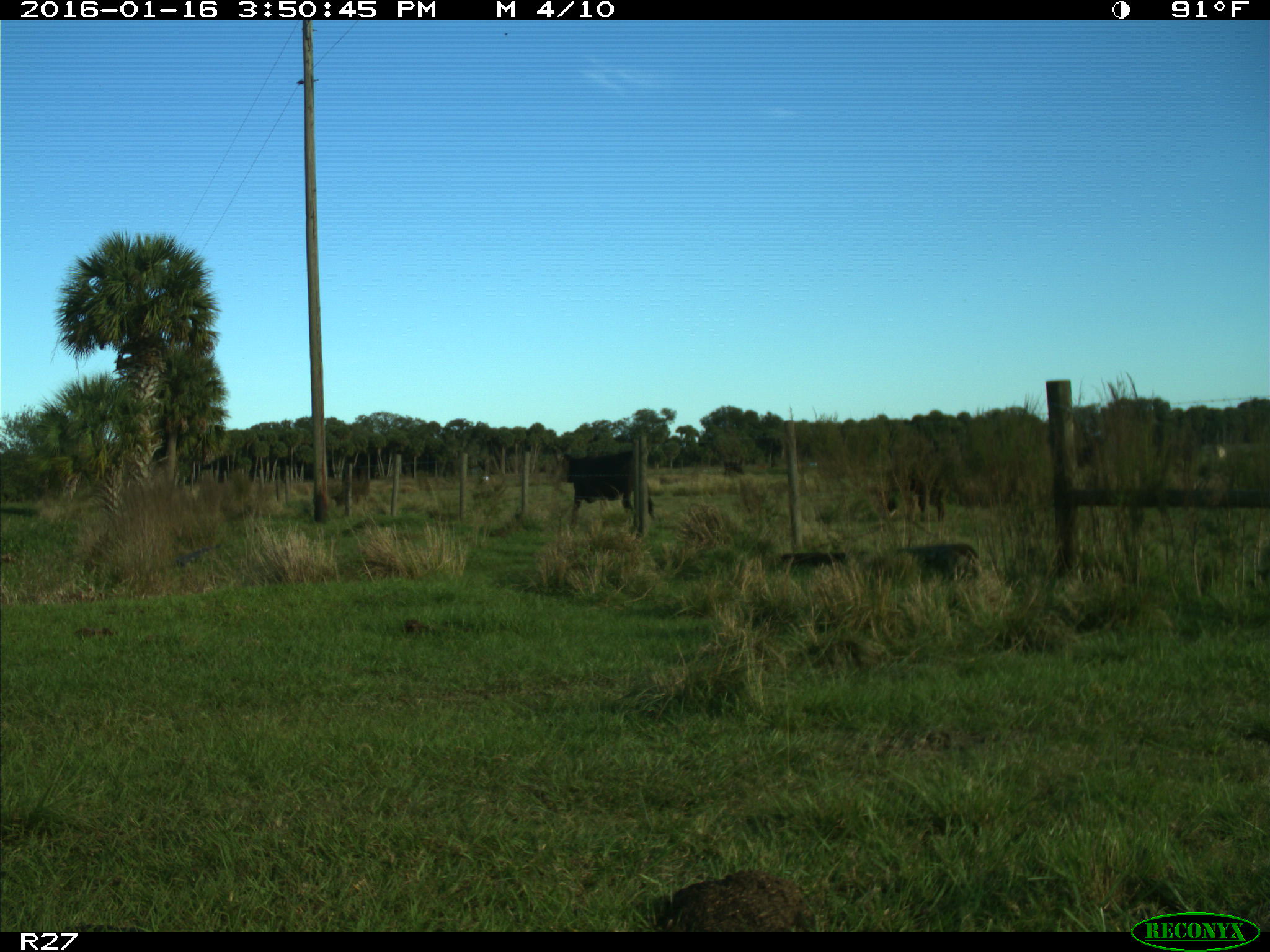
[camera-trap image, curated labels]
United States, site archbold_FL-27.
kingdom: Animalia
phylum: Chordata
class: Mammalia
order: Artiodactyla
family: Bovidae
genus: Bos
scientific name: Bos taurus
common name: domestic cow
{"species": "Bos taurus (domestic cow)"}